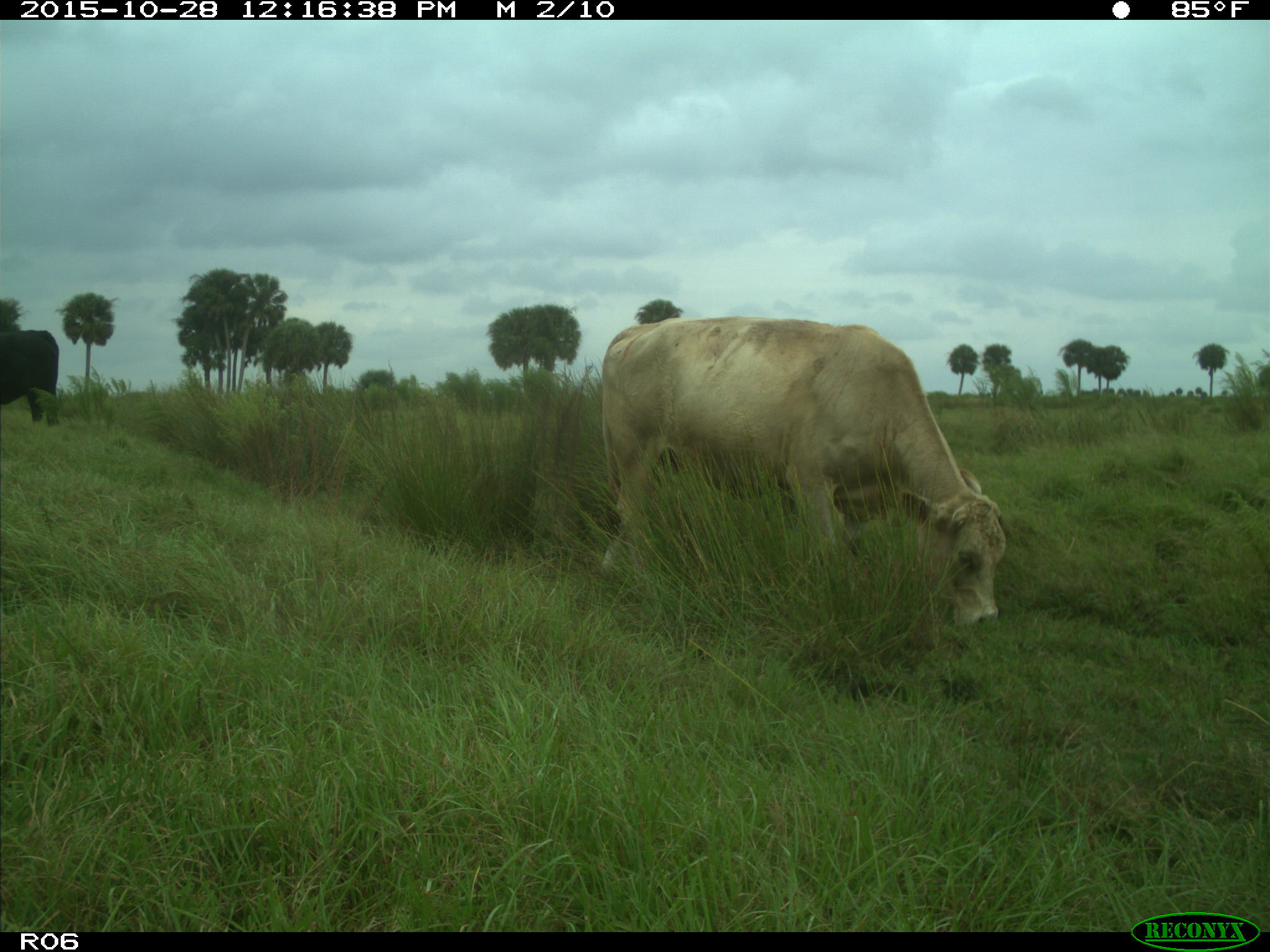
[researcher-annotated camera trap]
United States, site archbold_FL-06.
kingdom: Animalia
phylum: Chordata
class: Mammalia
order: Artiodactyla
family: Bovidae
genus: Bos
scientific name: Bos taurus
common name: domestic cow